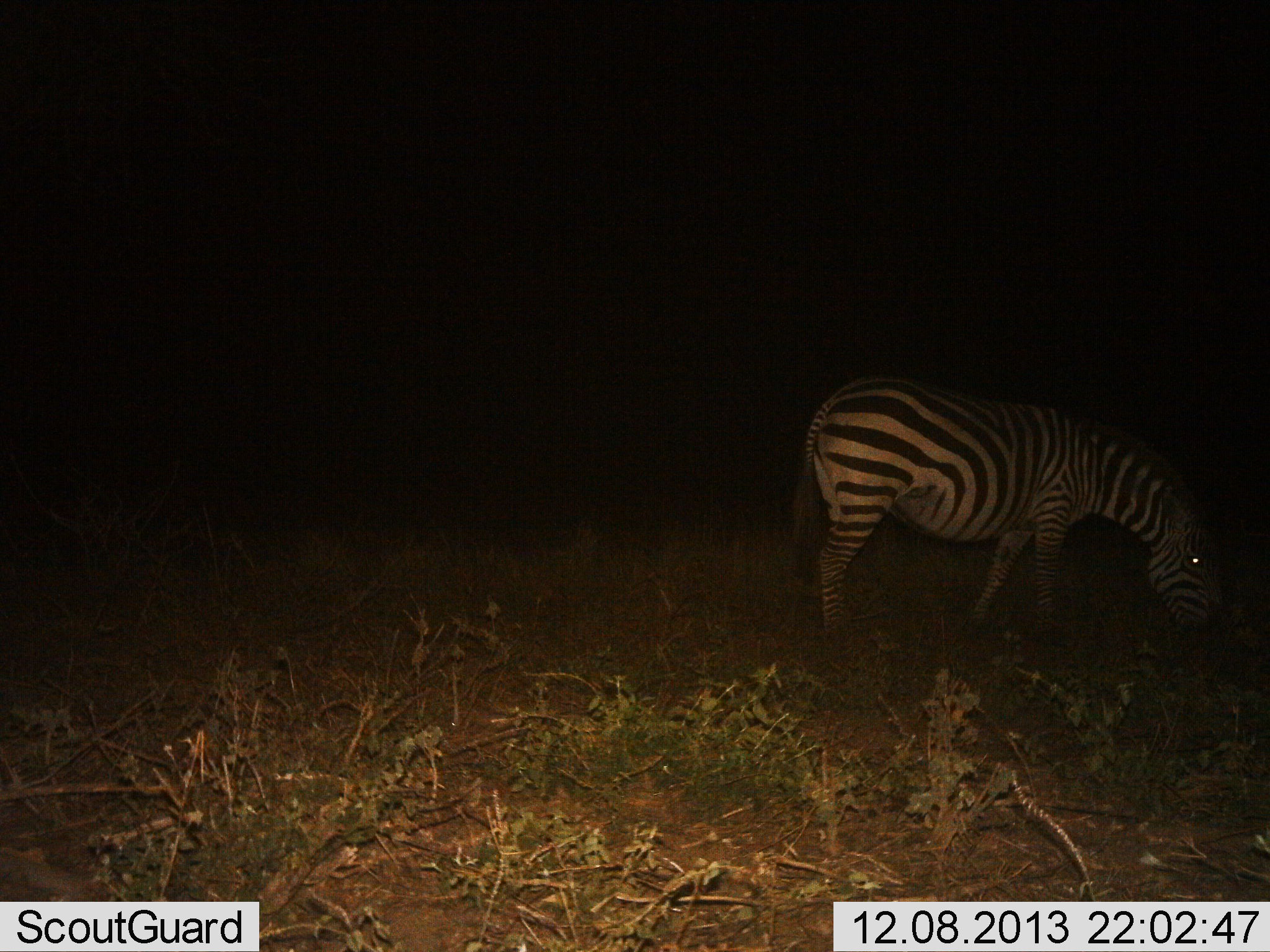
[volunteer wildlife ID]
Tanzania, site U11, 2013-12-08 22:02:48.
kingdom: Animalia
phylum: Chordata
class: Mammalia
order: Perissodactyla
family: Equidae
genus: Equus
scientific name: Equus quagga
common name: plains zebra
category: zebra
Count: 1.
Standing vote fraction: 20%.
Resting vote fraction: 0%.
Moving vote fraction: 0%.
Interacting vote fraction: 0%.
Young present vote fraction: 0%.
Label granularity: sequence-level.